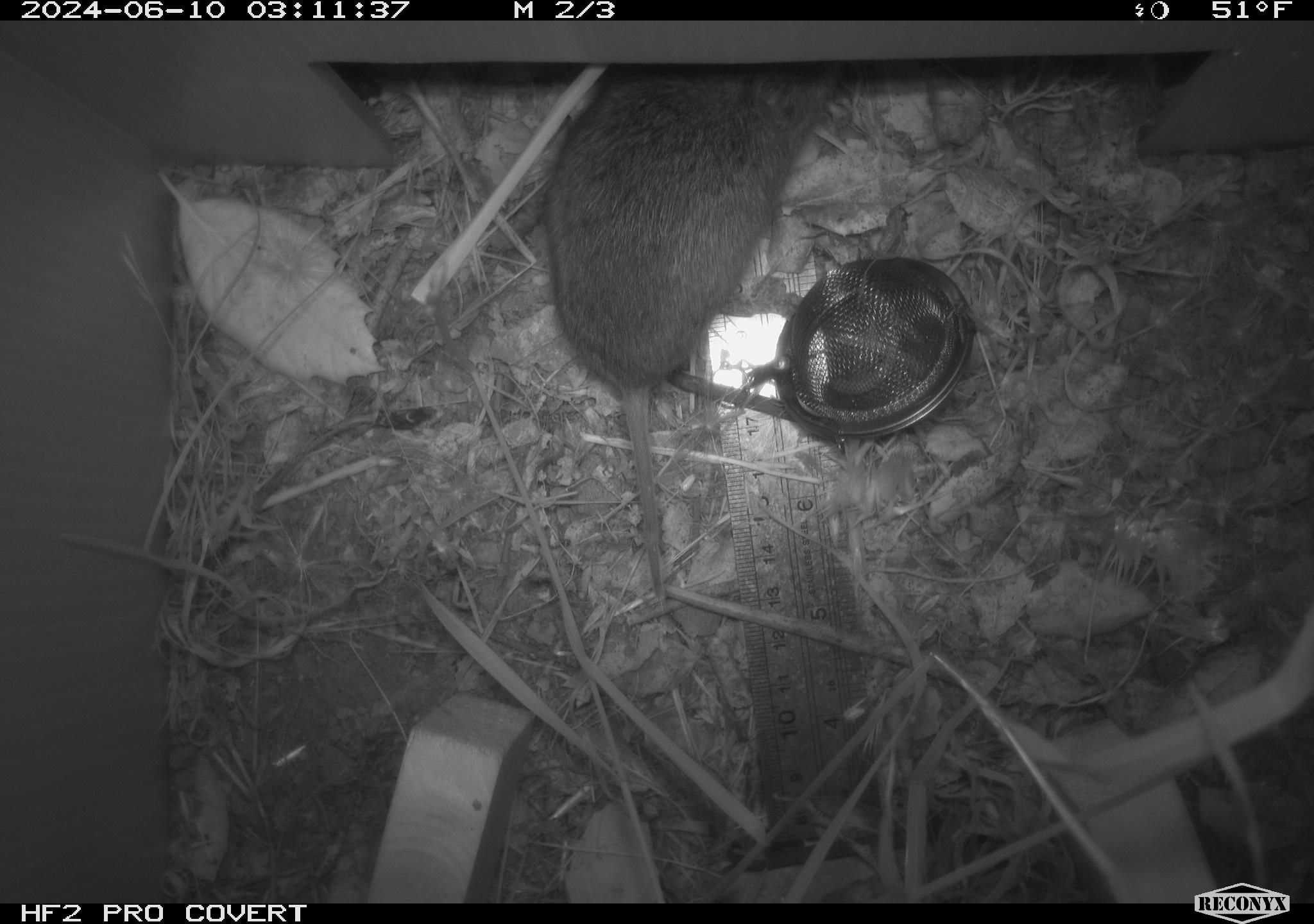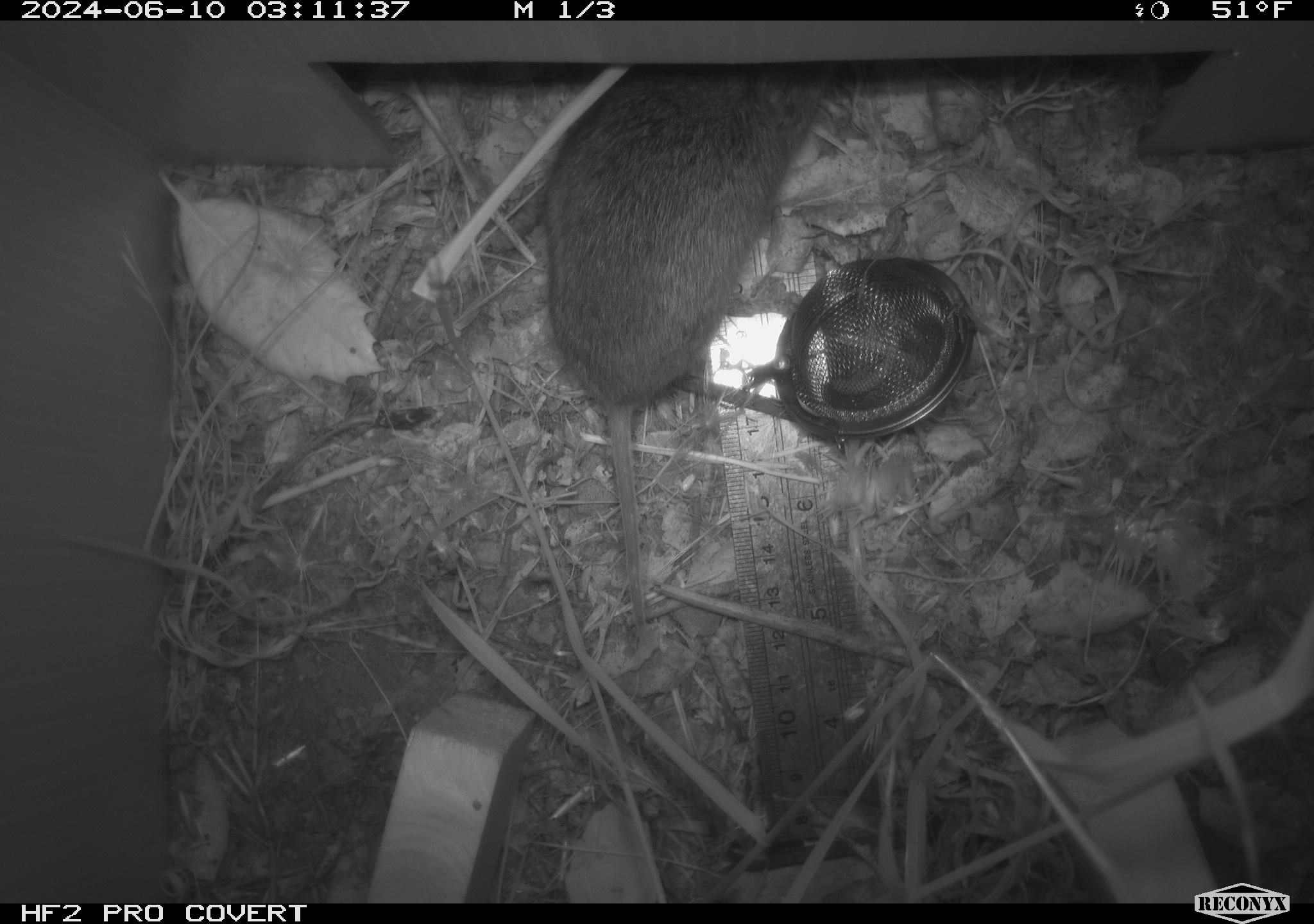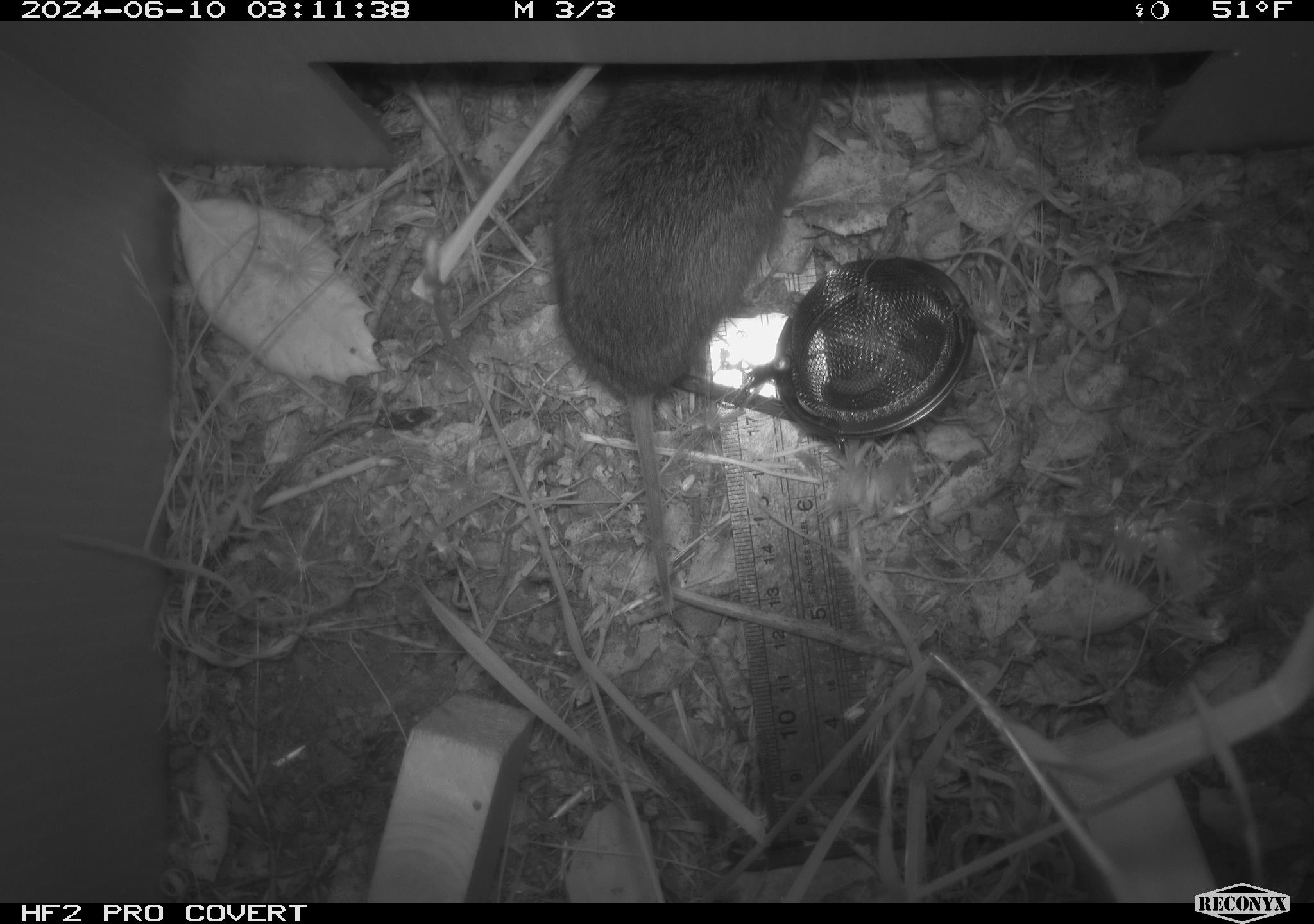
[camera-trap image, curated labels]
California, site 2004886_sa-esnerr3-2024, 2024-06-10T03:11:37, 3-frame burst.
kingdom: Animalia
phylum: Chordata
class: Mammalia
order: Rodentia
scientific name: Rodentia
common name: rodent